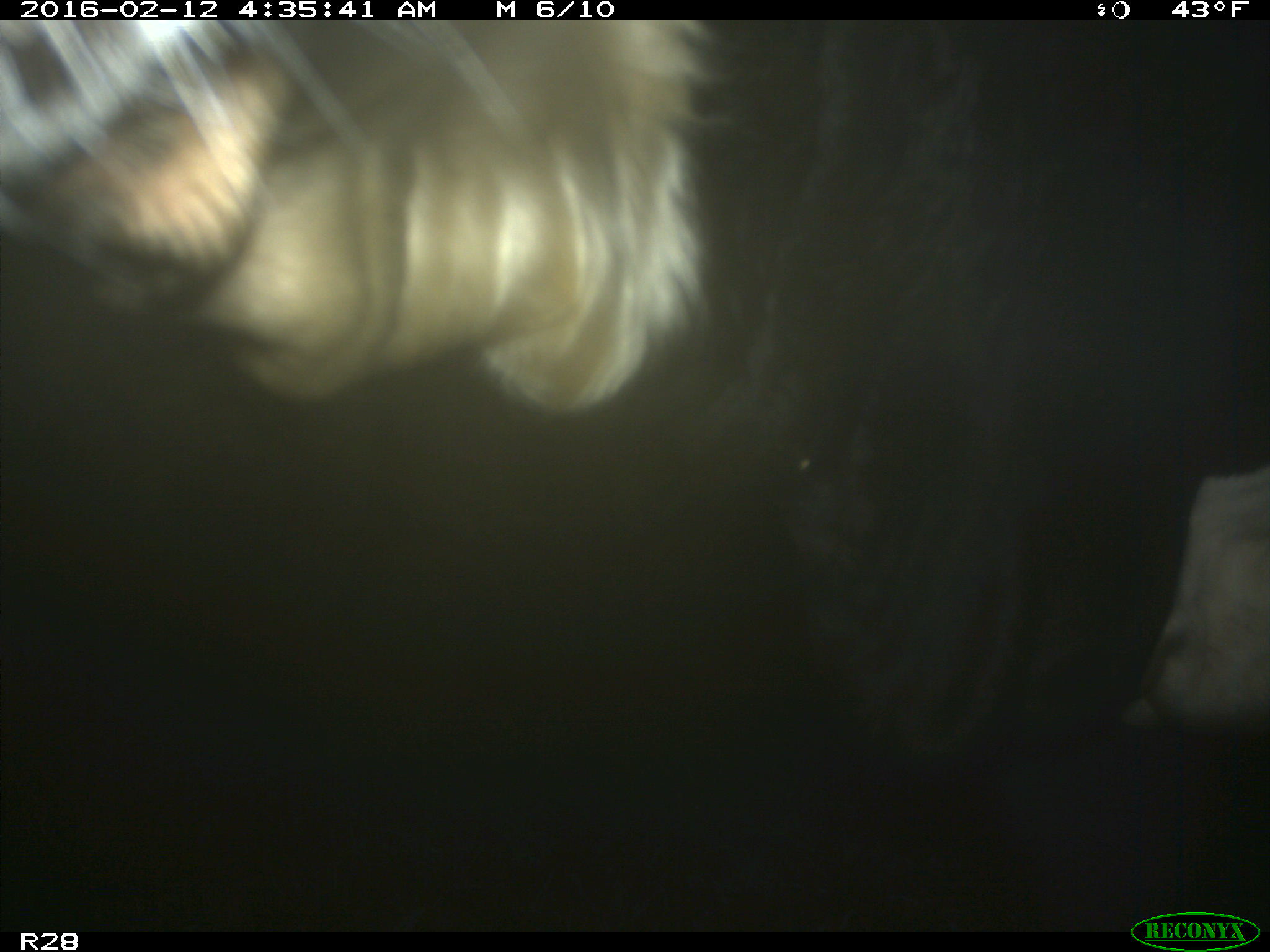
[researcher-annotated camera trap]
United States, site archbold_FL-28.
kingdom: Animalia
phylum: Chordata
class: Mammalia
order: Artiodactyla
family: Bovidae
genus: Bos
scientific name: Bos taurus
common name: domestic cow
Bos taurus (domestic cow).